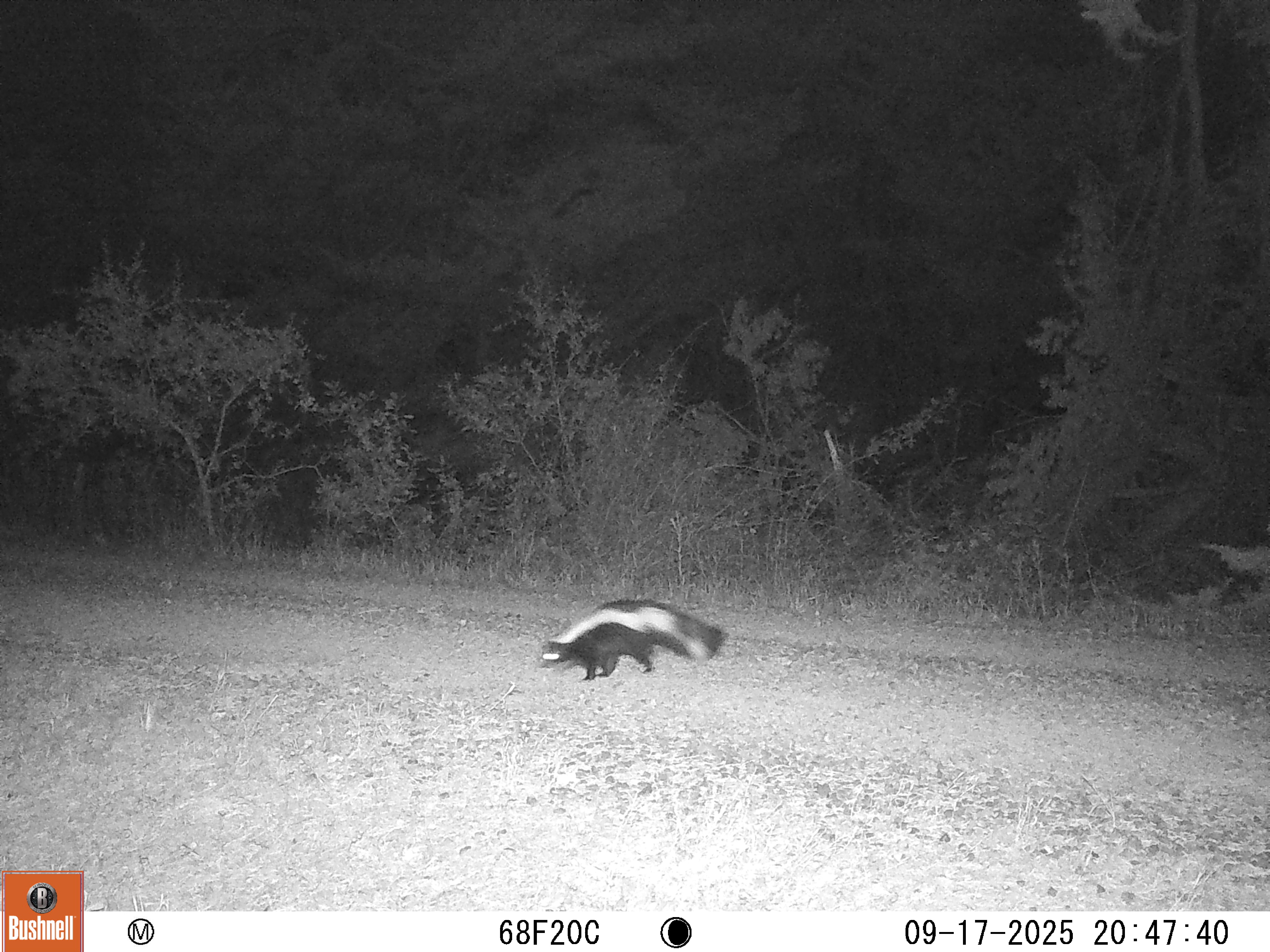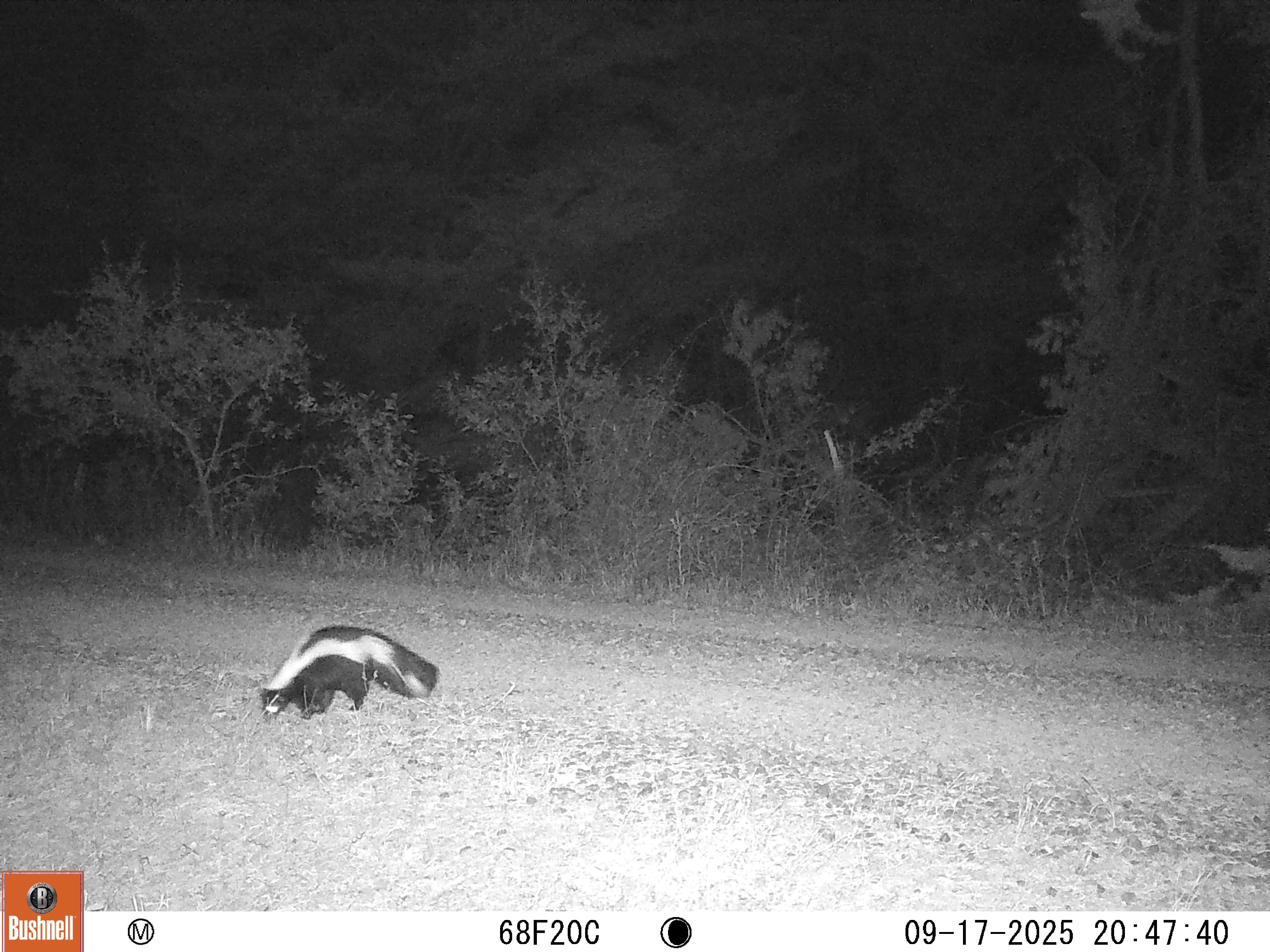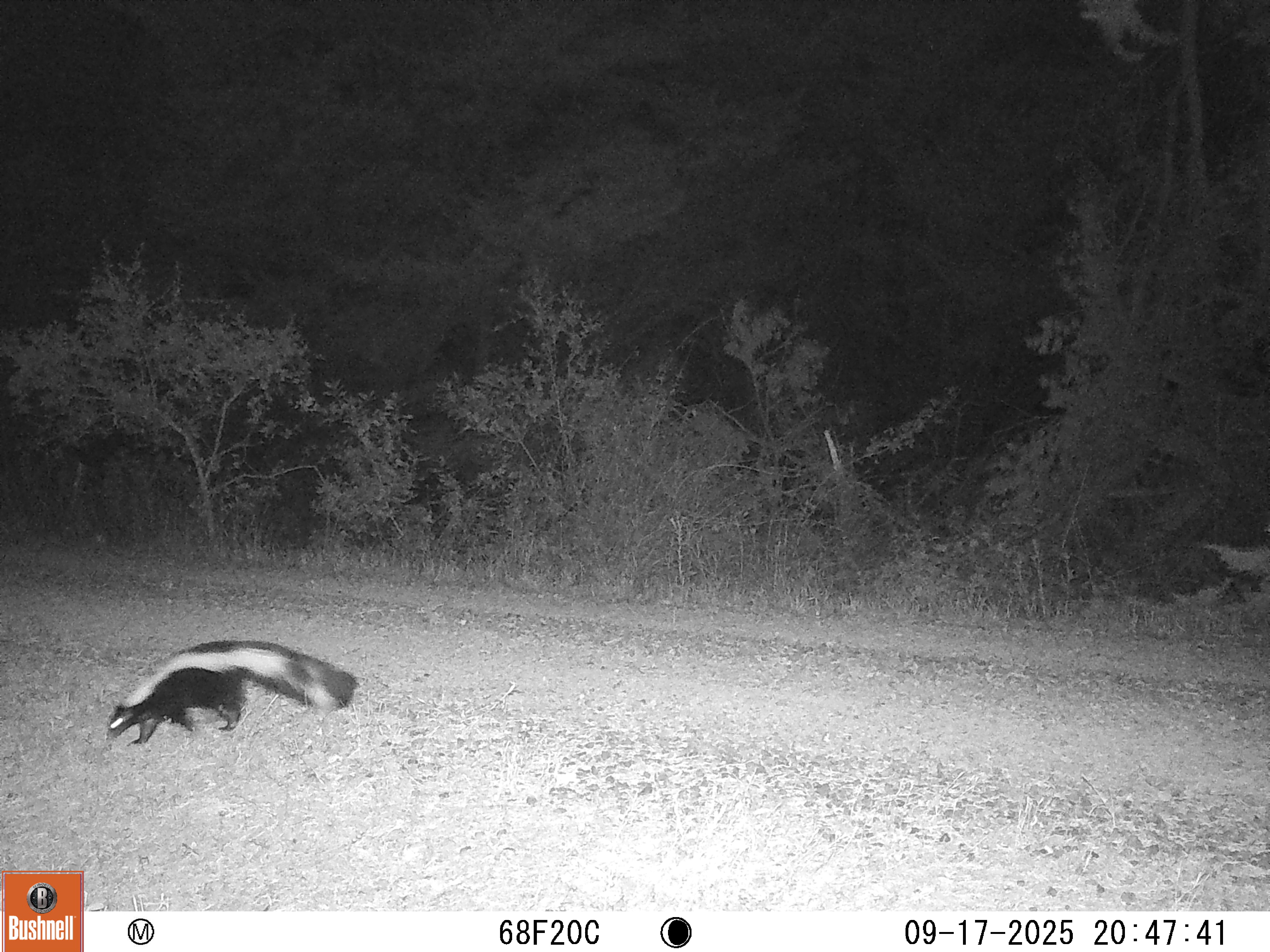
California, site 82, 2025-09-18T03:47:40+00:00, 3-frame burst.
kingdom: Animalia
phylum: Chordata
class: Mammalia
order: Carnivora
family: Mephitidae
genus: Mephitis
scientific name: Mephitis mephitis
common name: striped skunk